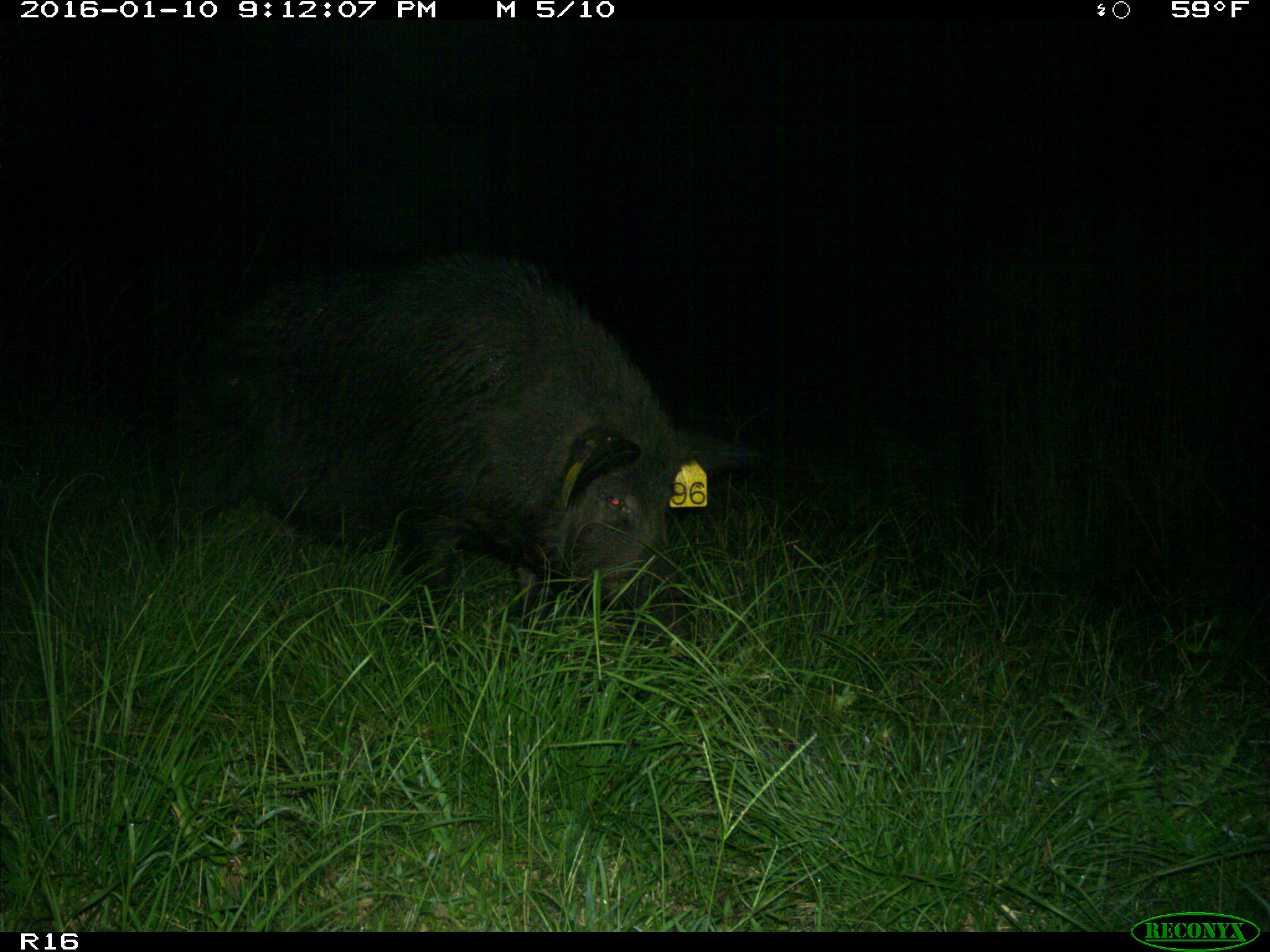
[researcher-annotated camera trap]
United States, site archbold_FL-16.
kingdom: Animalia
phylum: Chordata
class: Mammalia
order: Artiodactyla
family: Suidae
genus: Sus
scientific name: Sus scrofa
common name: wild boar